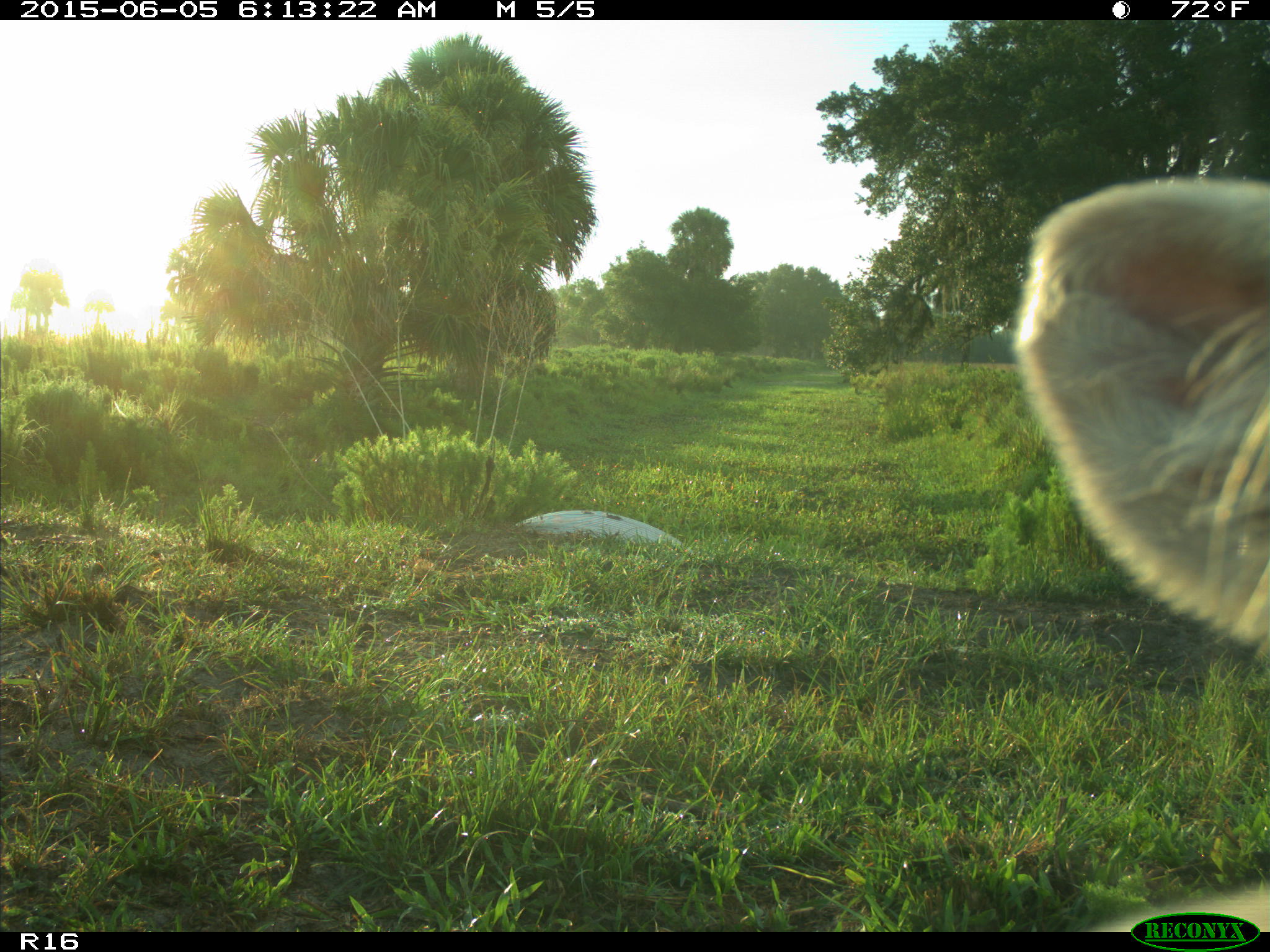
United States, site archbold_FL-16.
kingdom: Animalia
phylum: Chordata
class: Mammalia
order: Artiodactyla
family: Bovidae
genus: Bos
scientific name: Bos taurus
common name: domestic cow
Bos taurus (domestic cow).